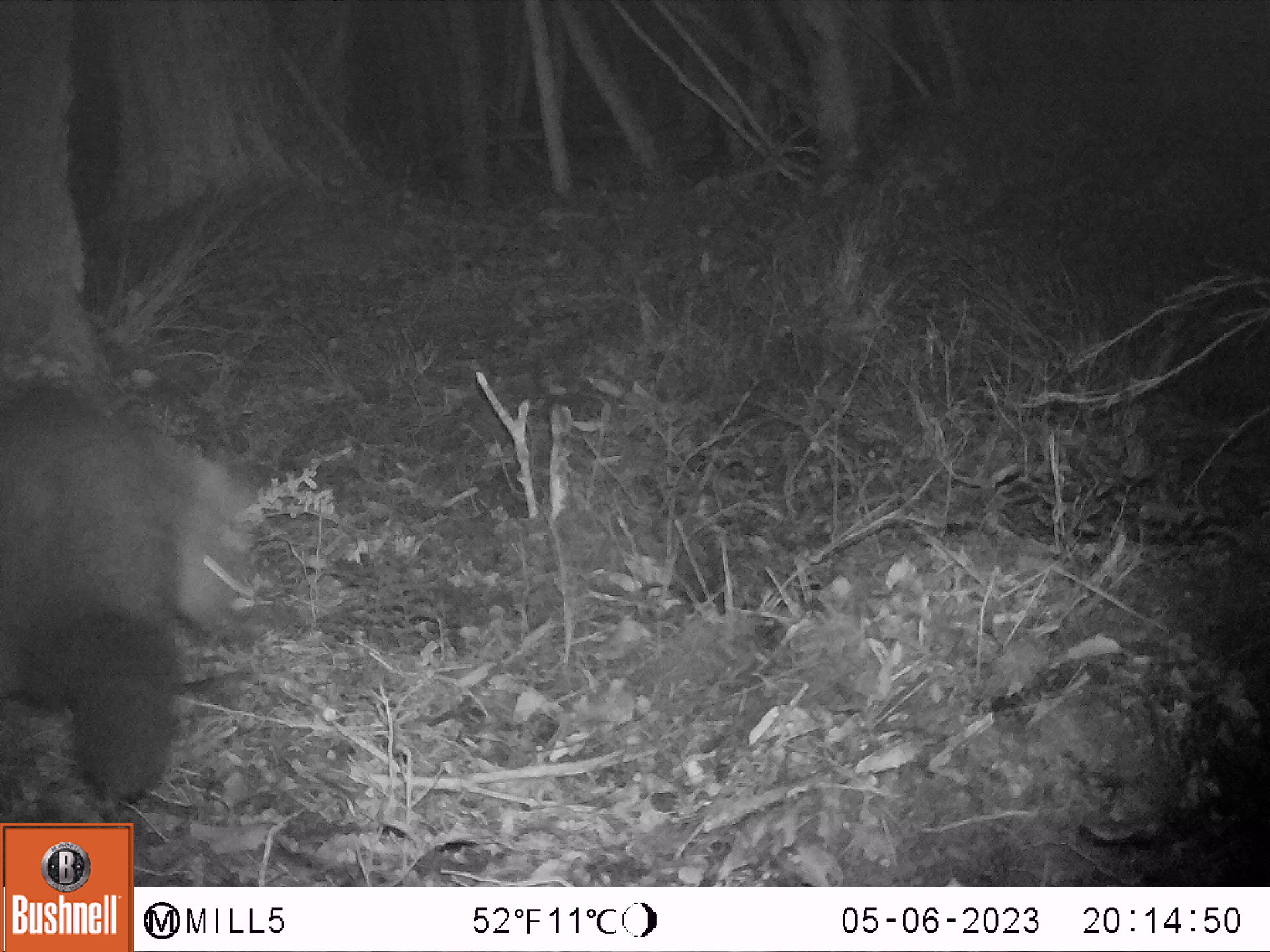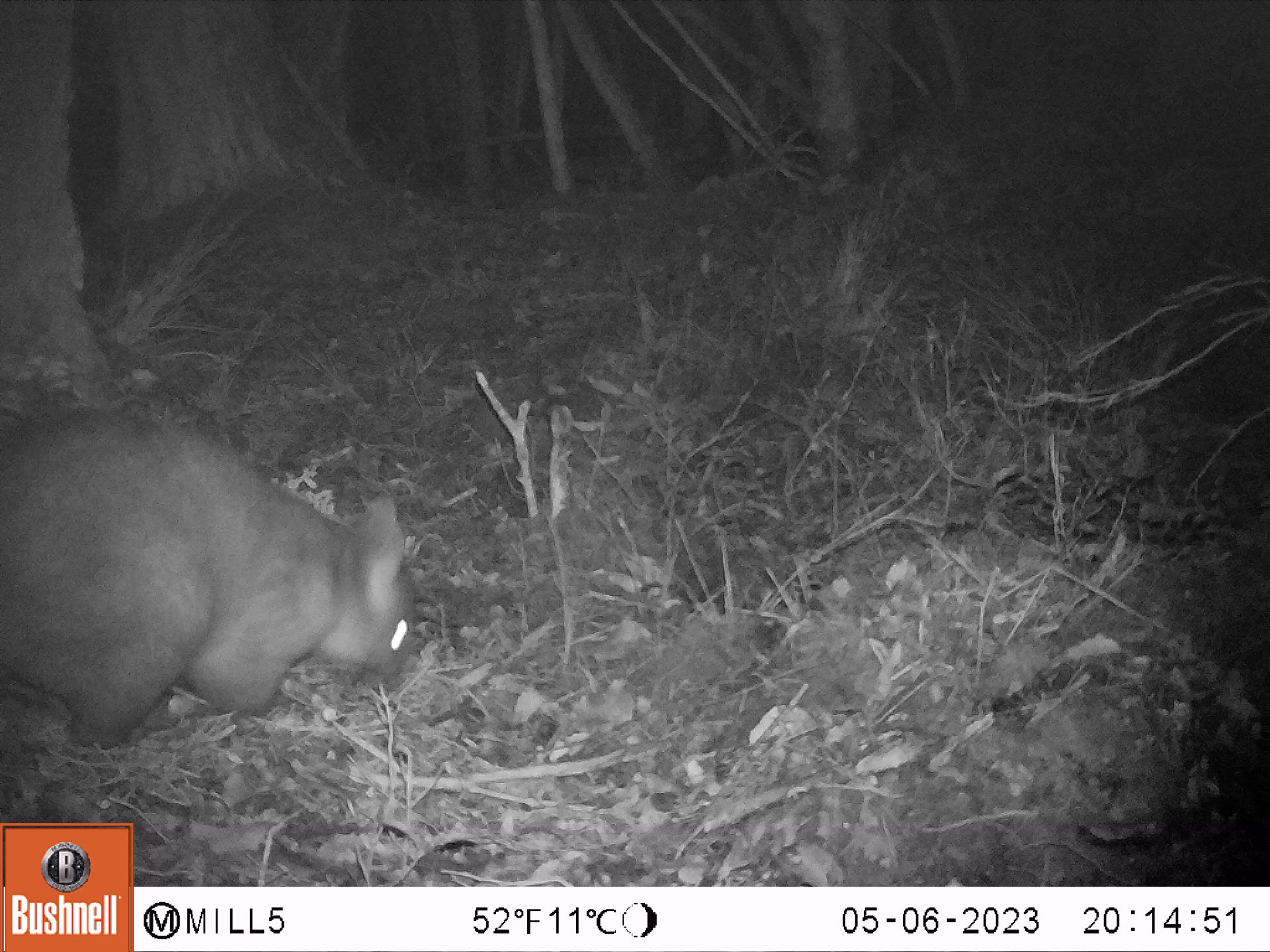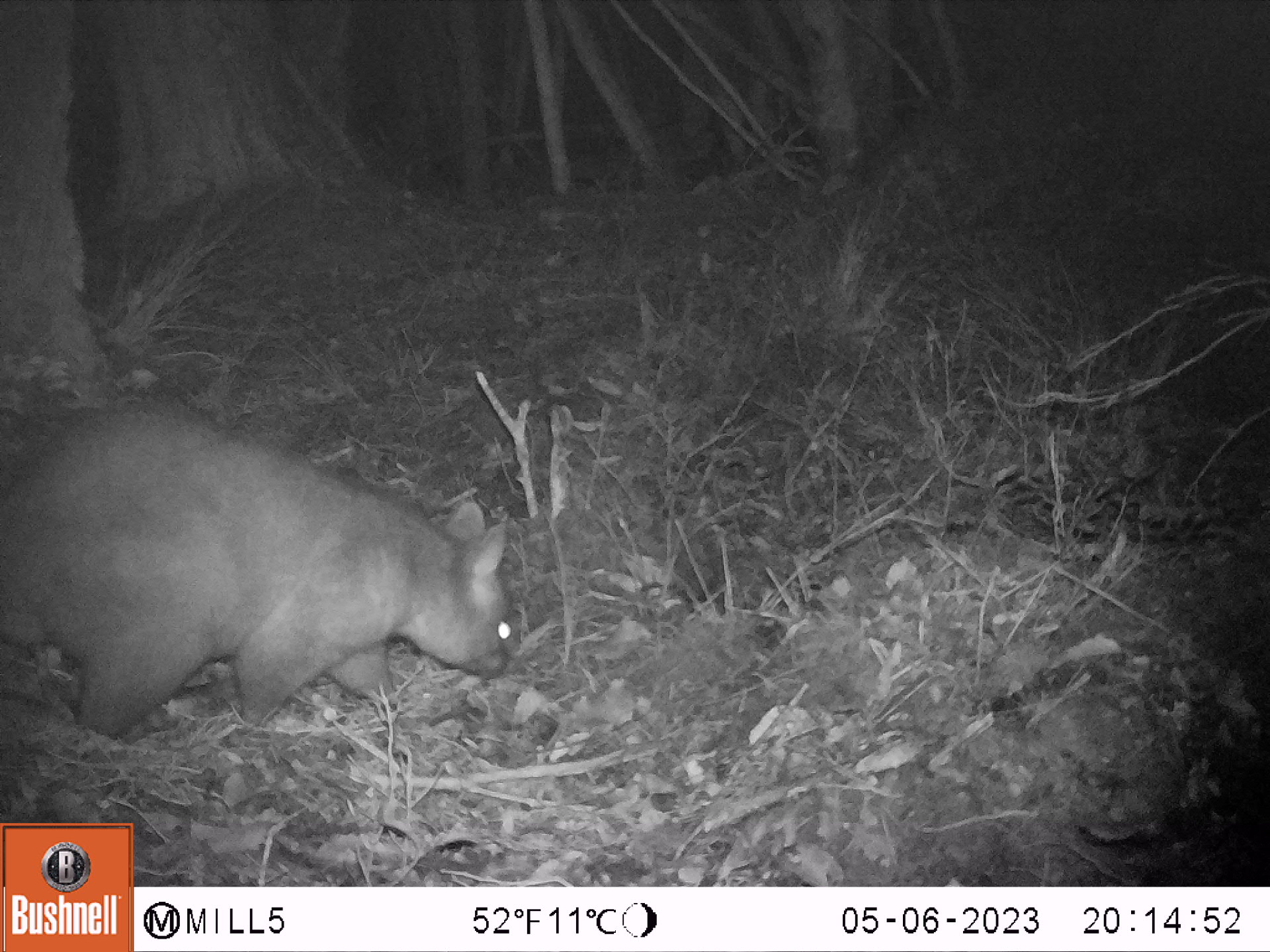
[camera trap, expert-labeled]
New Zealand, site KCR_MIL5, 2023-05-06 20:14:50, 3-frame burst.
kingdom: Animalia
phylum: Chordata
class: Mammalia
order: Diprotodontia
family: Phalangeridae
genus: Trichosurus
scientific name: Trichosurus vulpecula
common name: common brushtail possum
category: possum